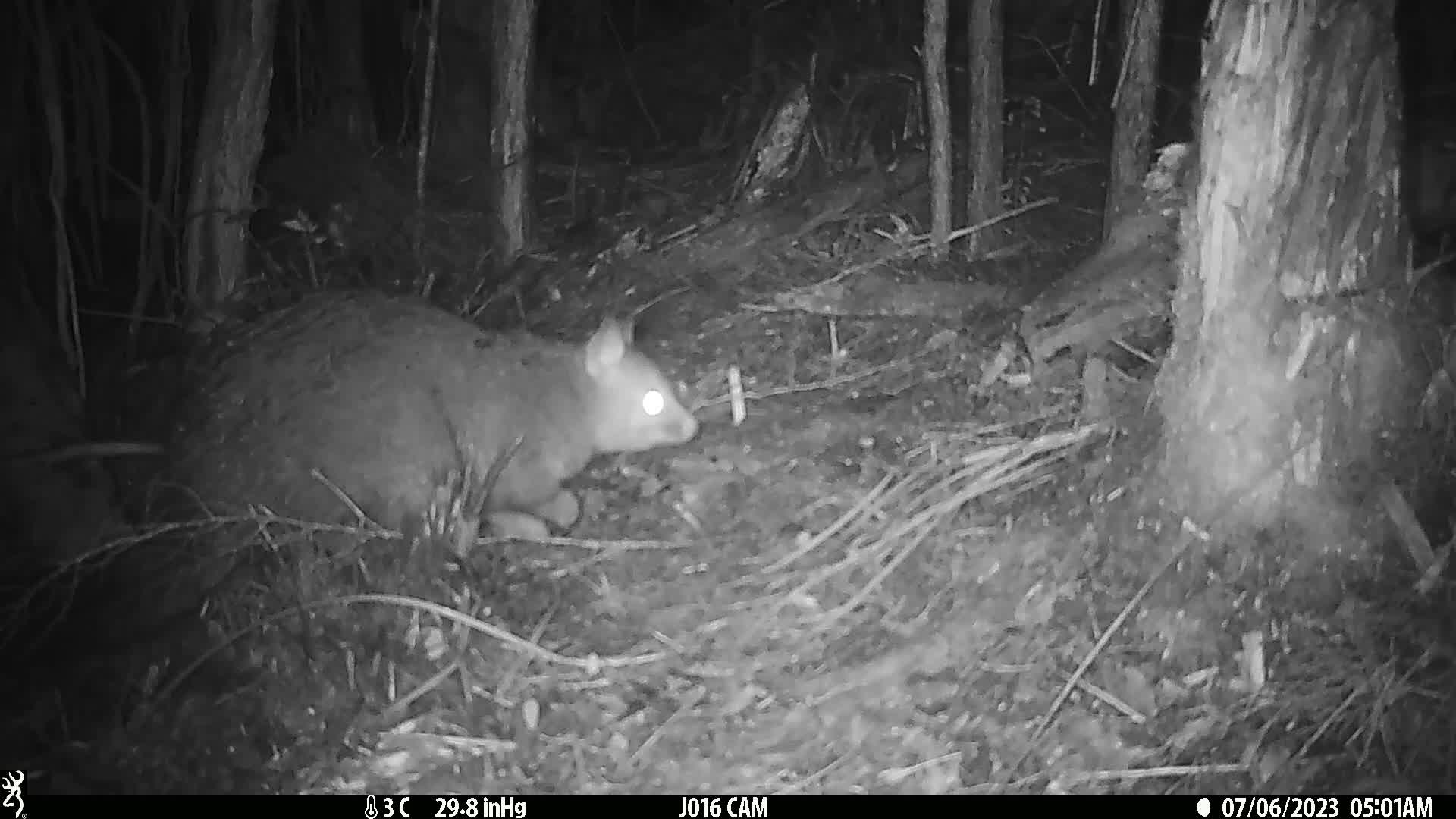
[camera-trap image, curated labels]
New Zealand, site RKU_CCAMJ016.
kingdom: Animalia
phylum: Chordata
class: Mammalia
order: Diprotodontia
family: Phalangeridae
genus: Trichosurus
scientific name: Trichosurus vulpecula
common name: common brushtail possum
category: possum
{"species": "possum (common brushtail possum) (Trichosurus vulpecula)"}